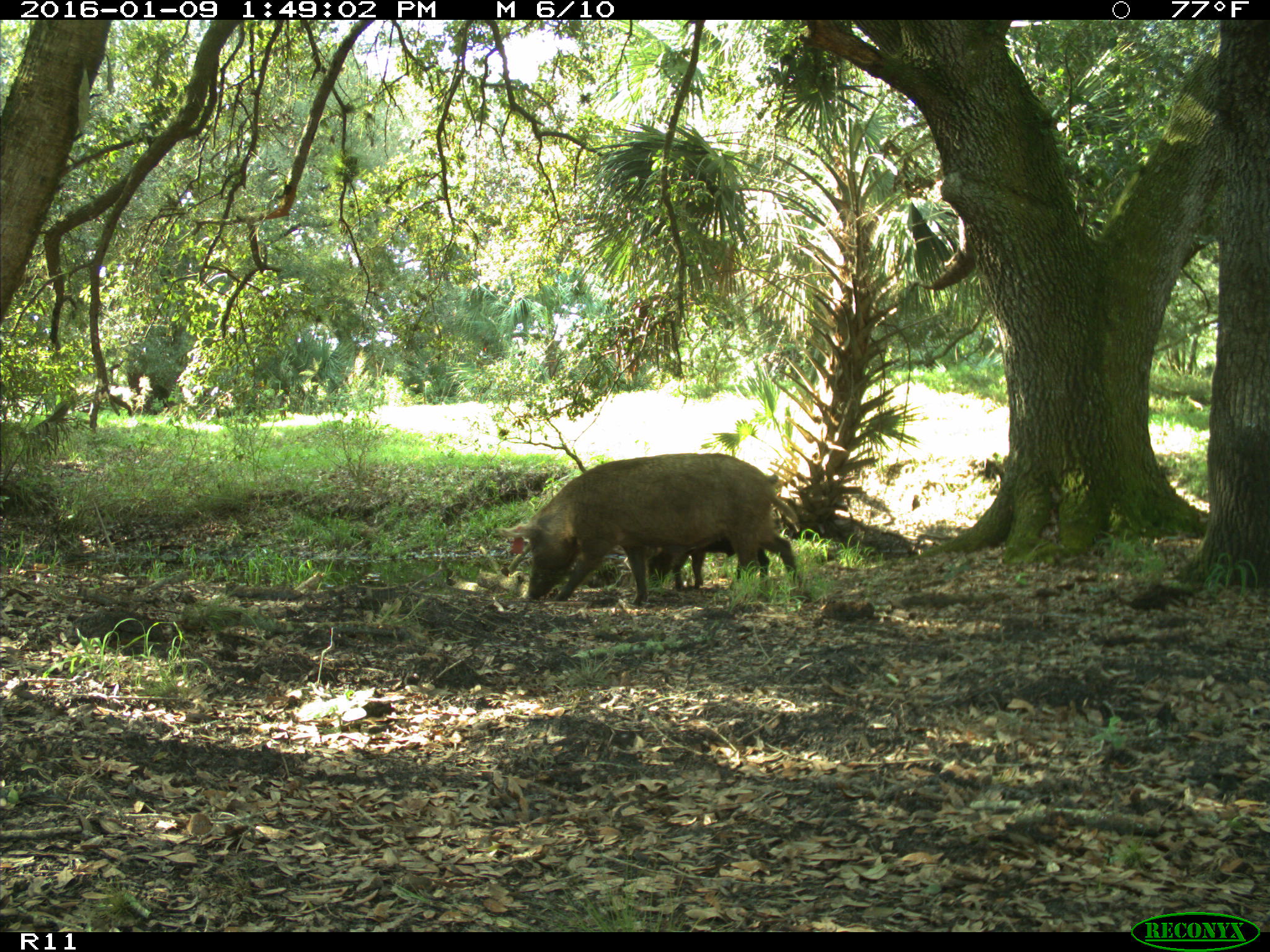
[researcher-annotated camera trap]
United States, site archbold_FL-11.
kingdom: Animalia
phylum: Chordata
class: Mammalia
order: Artiodactyla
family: Suidae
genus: Sus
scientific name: Sus scrofa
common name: wild boar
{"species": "Sus scrofa (wild boar)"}